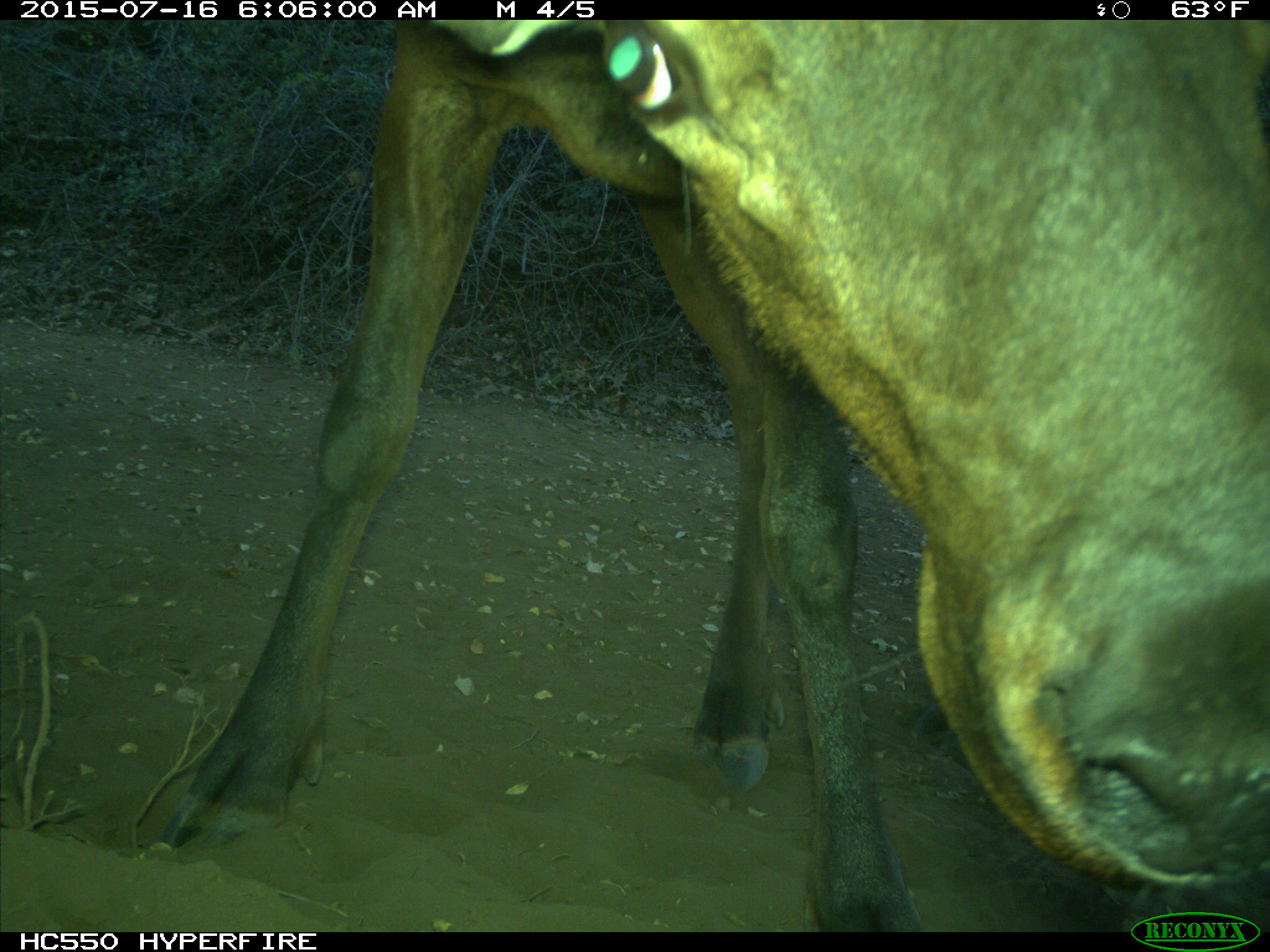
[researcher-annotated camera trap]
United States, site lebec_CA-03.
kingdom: Animalia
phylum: Chordata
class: Mammalia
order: Artiodactyla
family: Cervidae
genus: Cervus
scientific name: Cervus canadensis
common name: elk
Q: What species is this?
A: Cervus canadensis (elk).